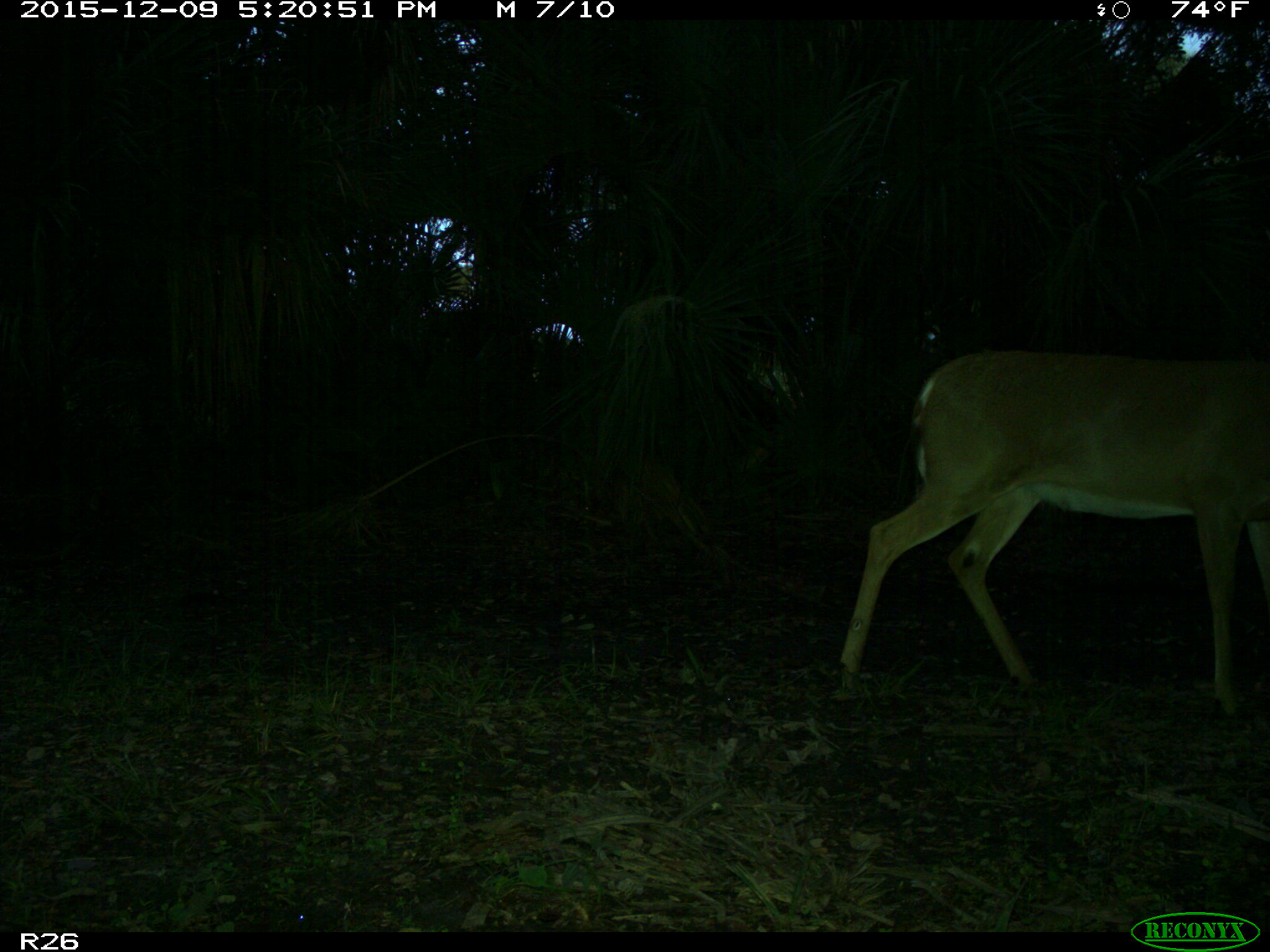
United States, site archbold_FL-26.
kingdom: Animalia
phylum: Chordata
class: Mammalia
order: Artiodactyla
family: Cervidae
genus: Odocoileus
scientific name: Odocoileus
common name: deer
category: unidentified deer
Unidentified deer (deer) (Odocoileus).